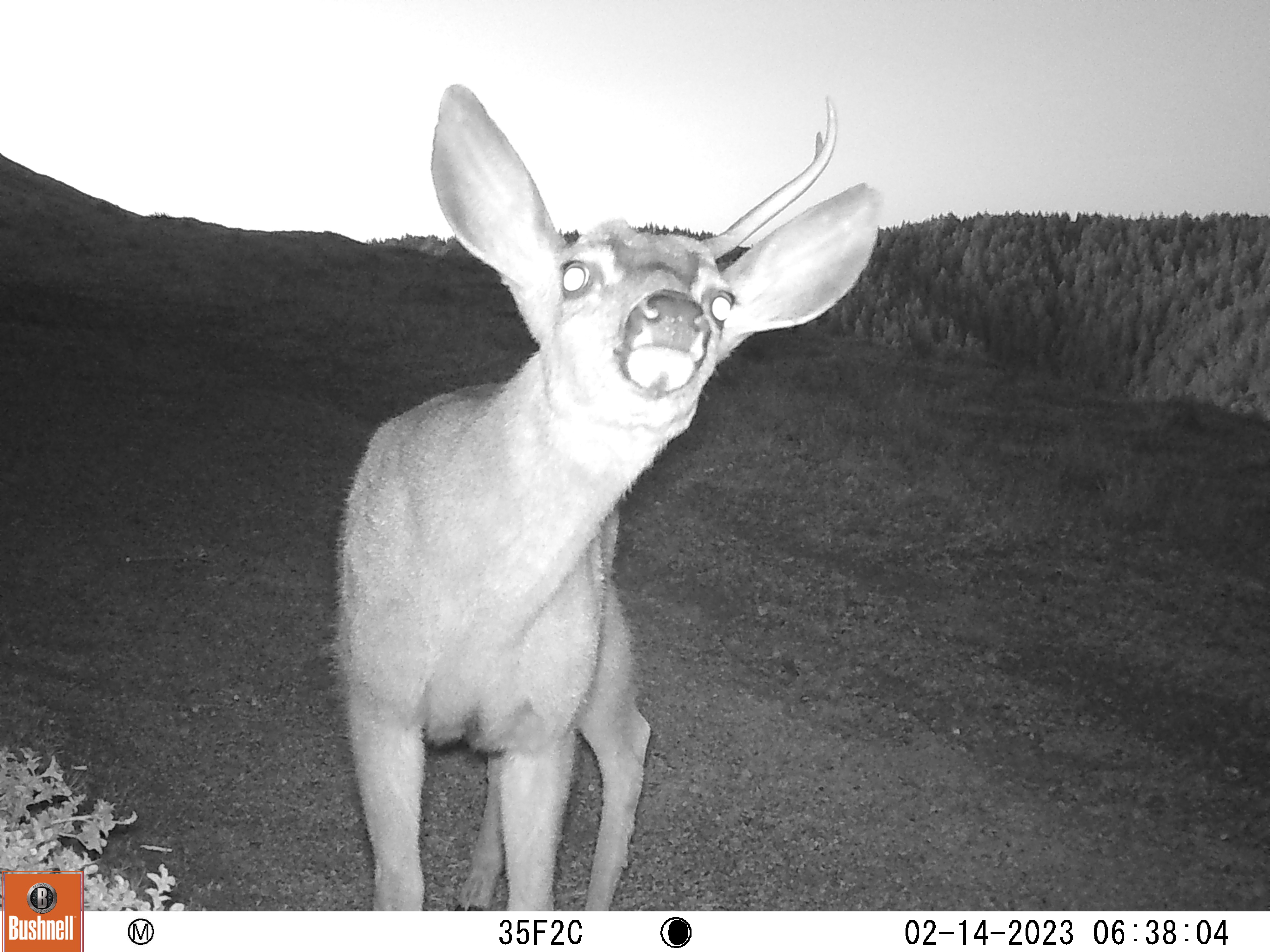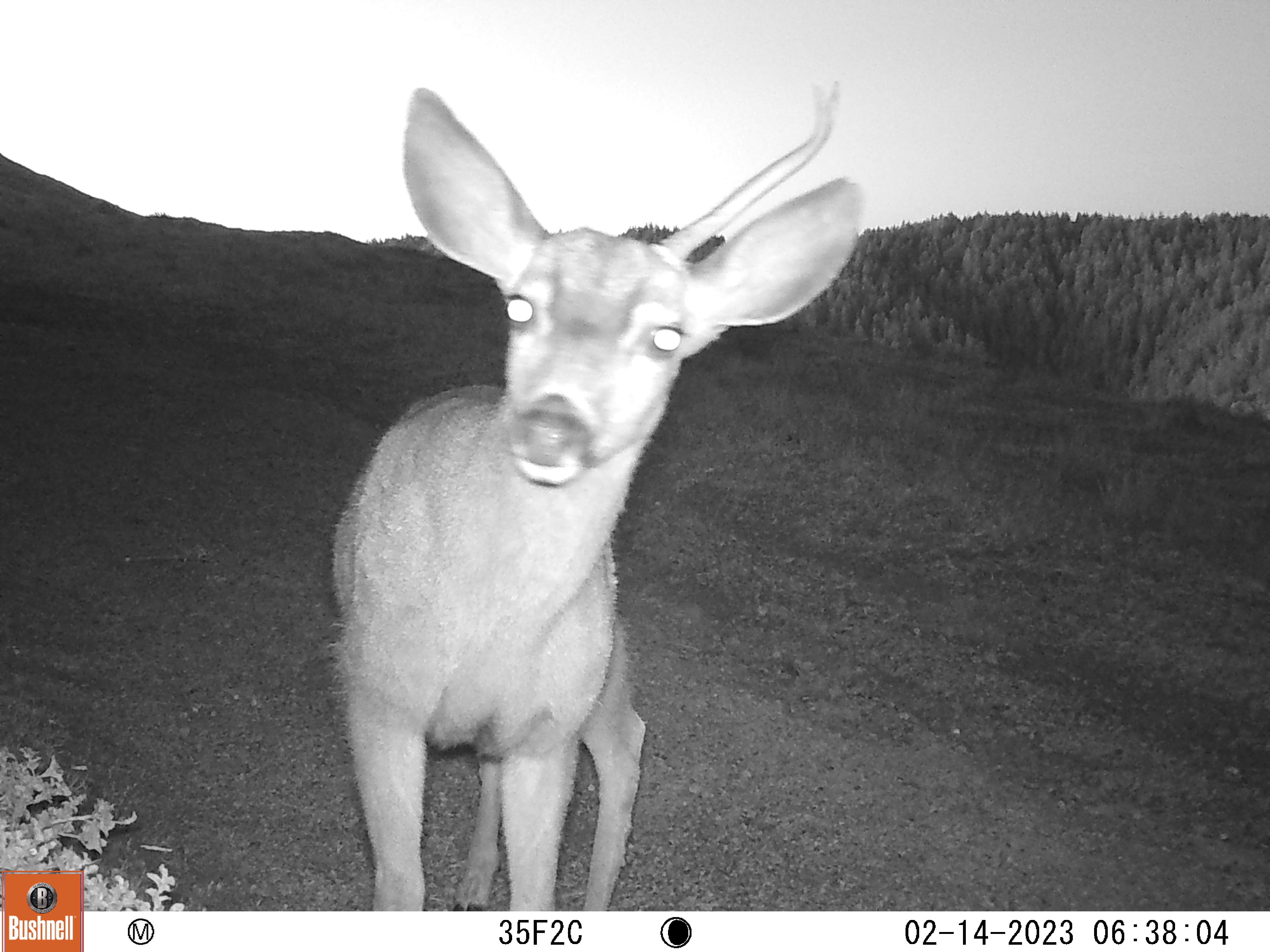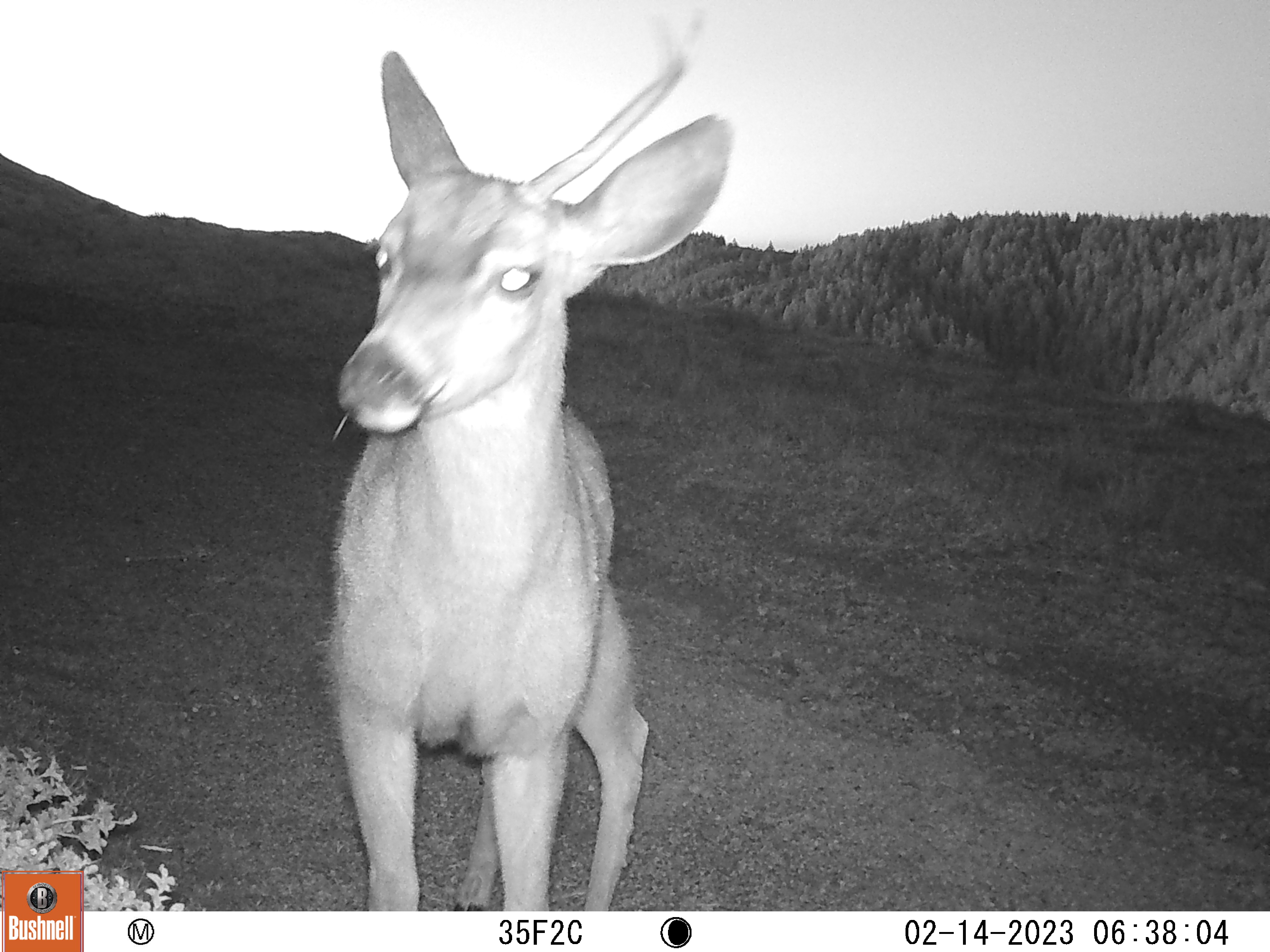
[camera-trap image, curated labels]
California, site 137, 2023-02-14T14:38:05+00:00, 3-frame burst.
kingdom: Animalia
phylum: Chordata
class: Mammalia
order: Artiodactyla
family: Cervidae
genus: Odocoileus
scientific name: Odocoileus hemionus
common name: mule deer